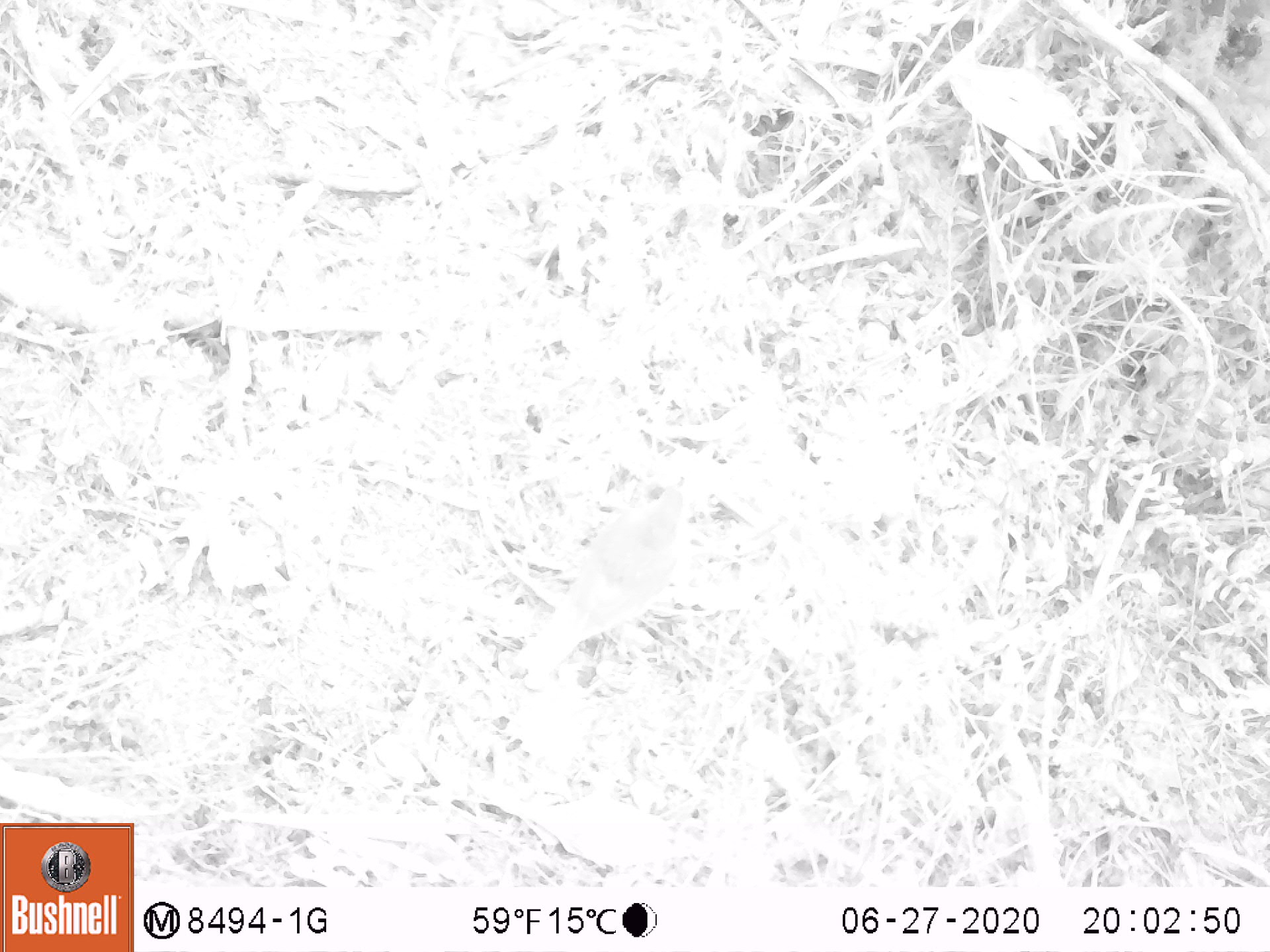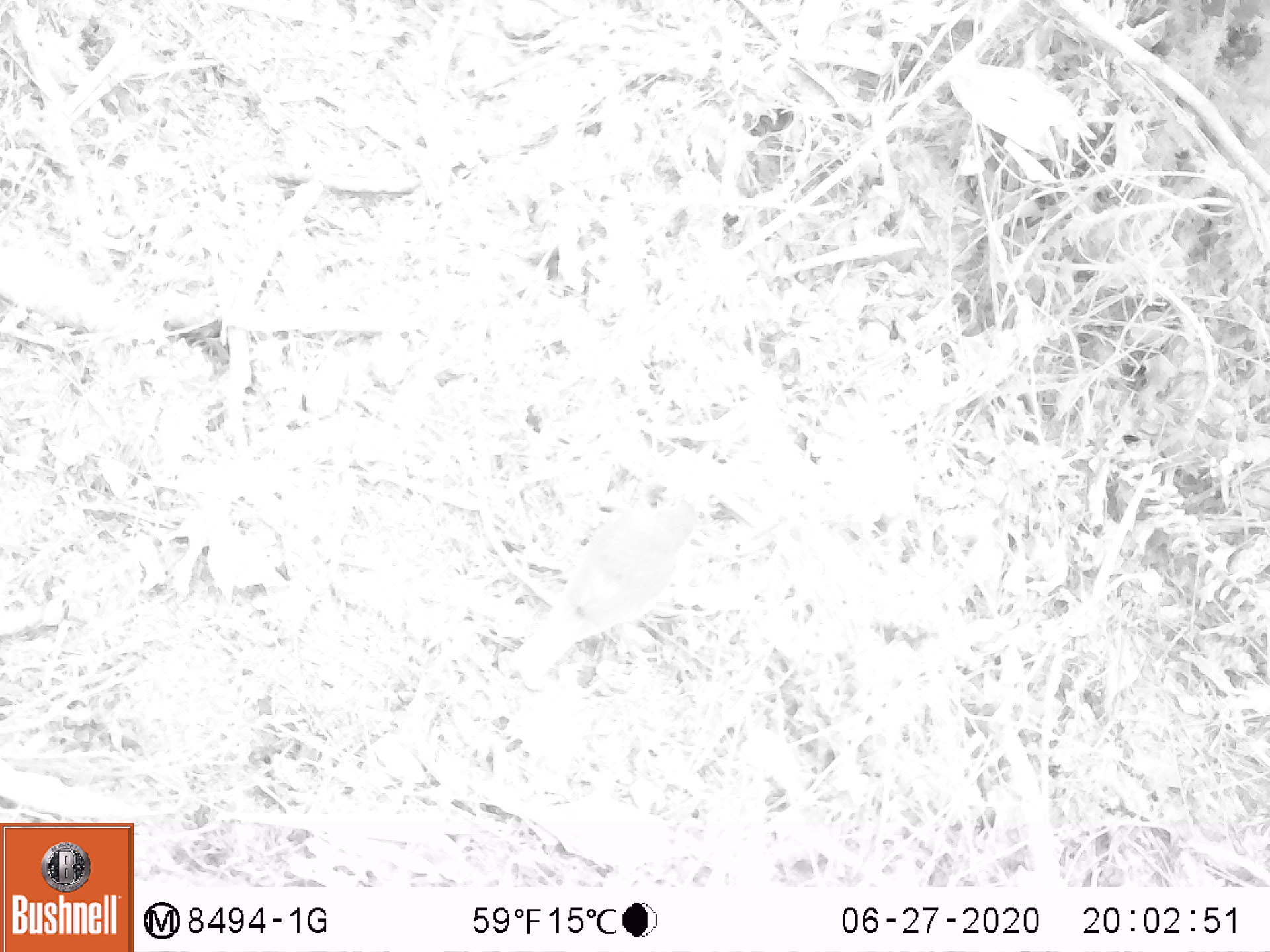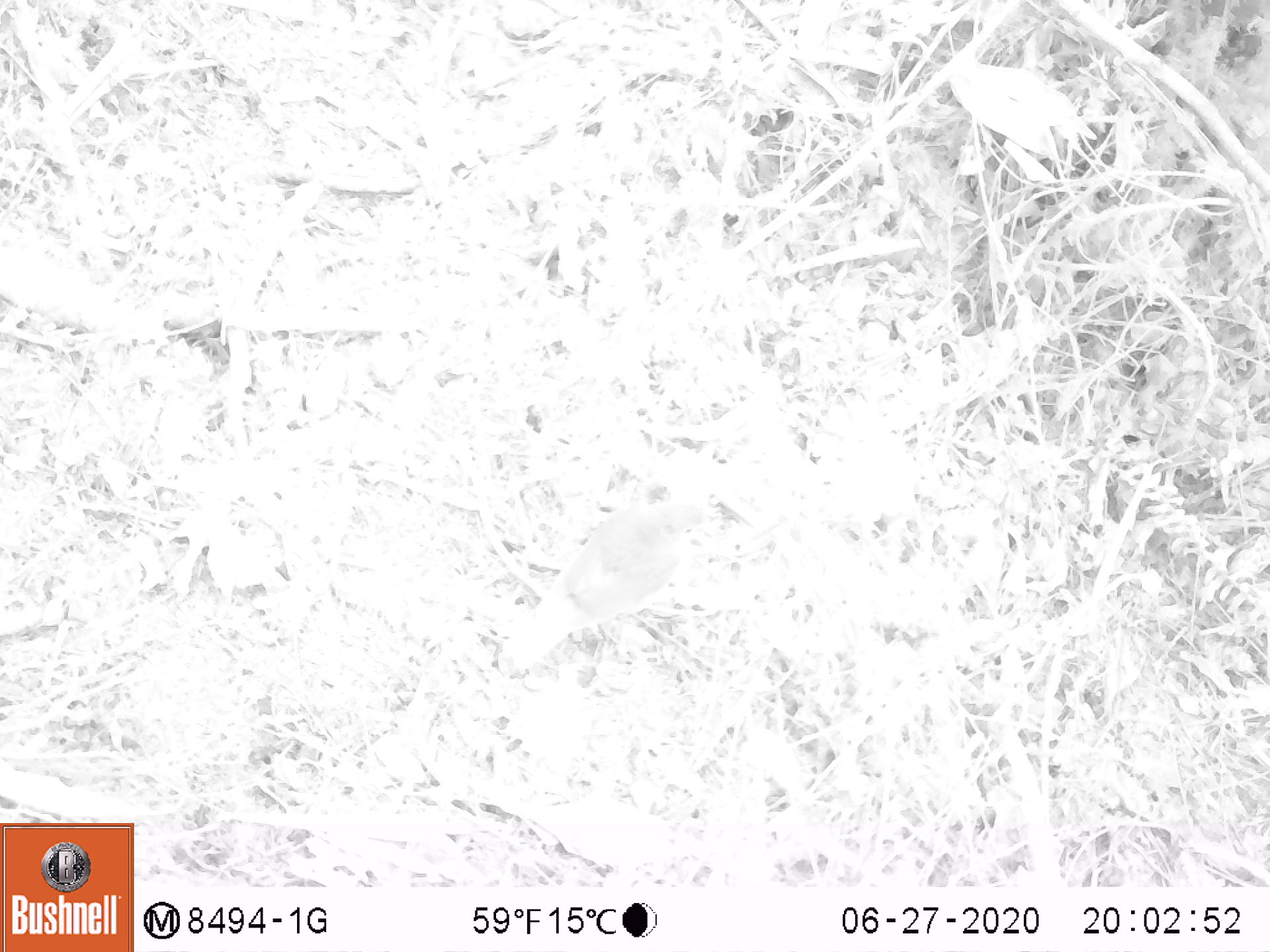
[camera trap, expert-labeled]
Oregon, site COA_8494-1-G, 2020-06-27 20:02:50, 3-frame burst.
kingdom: Animalia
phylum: Chordata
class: Aves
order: Passeriformes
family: Turdidae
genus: Catharus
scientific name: Catharus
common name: brown thrushes and nightingale-thrushes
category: catharus species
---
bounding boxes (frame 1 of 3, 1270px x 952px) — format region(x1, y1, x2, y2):
catharus species: region(522, 473, 698, 672)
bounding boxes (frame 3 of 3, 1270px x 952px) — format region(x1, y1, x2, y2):
catharus species: region(502, 495, 693, 671)